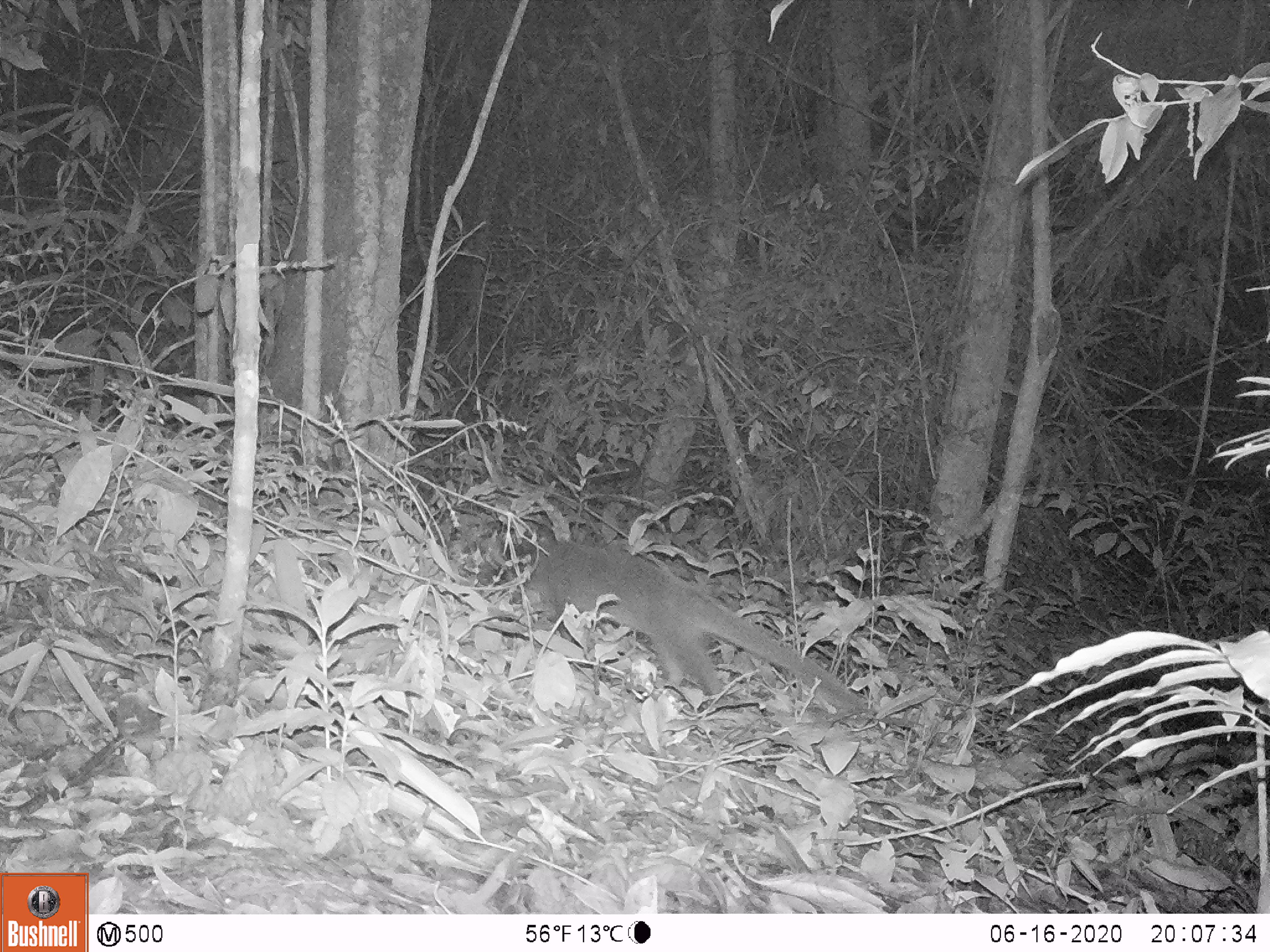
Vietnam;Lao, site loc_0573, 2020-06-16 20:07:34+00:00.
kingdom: Animalia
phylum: Chordata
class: Mammalia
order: Carnivora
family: Viverridae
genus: Paguma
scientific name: Paguma larvata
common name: masked palm civet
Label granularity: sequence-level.